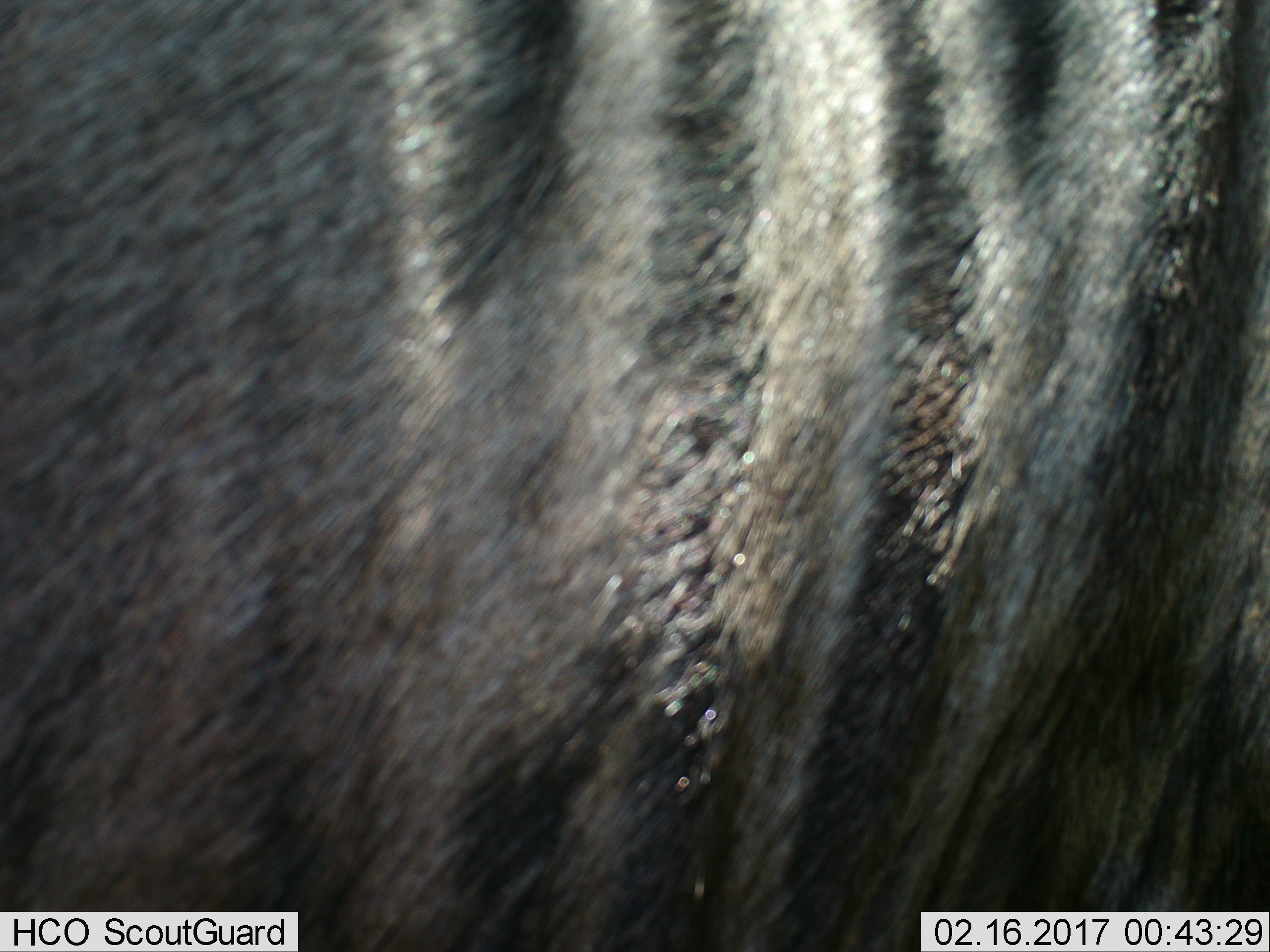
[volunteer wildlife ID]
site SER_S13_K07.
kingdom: Animalia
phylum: Chordata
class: Mammalia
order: Artiodactyla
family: Bovidae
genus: Connochaetes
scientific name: Connochaetes taurinus taurinus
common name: blue wildebeest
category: wildebeestblue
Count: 1.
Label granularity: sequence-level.